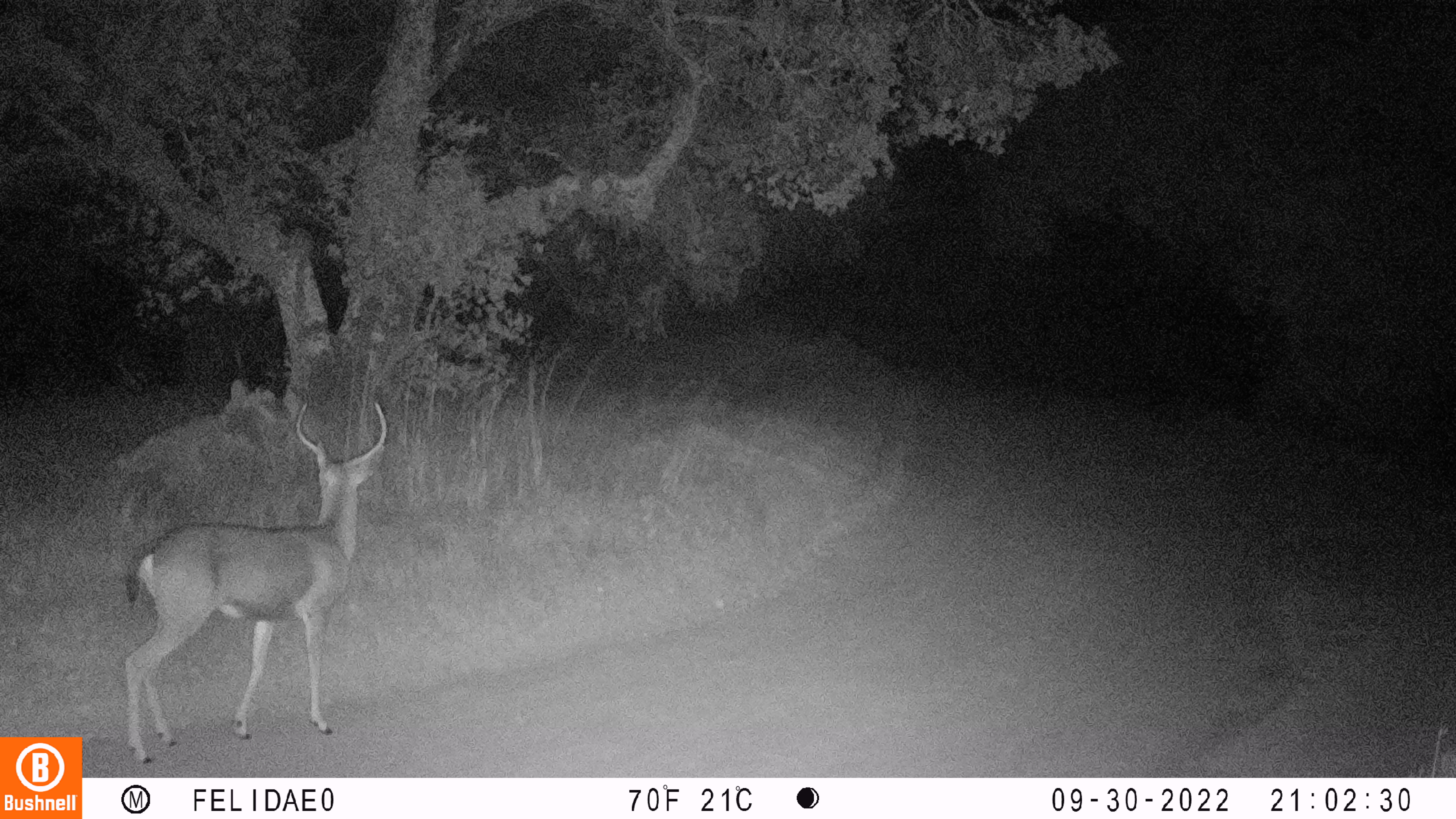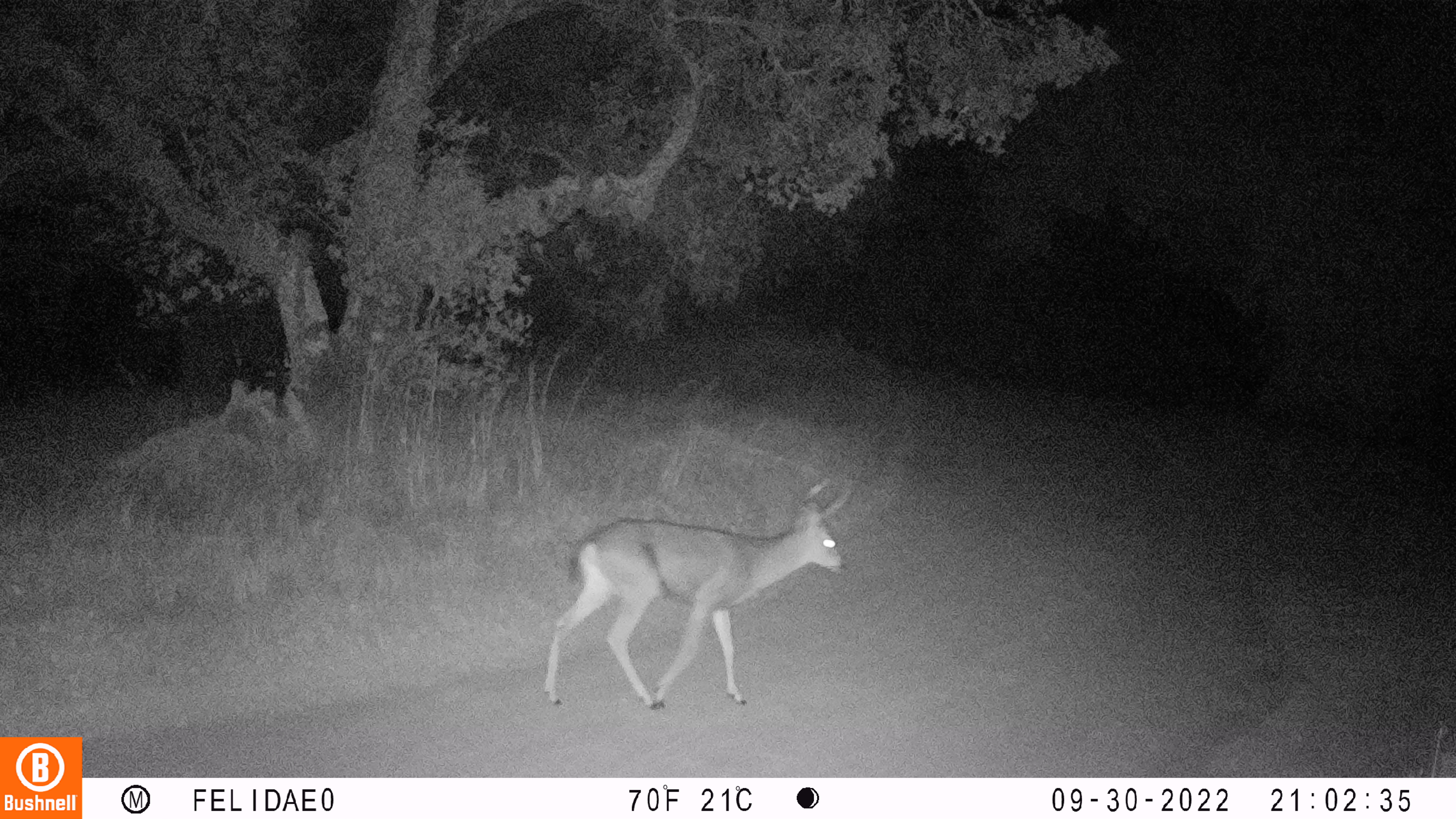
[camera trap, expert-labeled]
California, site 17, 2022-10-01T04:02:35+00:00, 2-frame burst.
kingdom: Animalia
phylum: Chordata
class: Mammalia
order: Artiodactyla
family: Cervidae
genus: Odocoileus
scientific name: Odocoileus hemionus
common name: mule deer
Mule deer (Odocoileus hemionus).